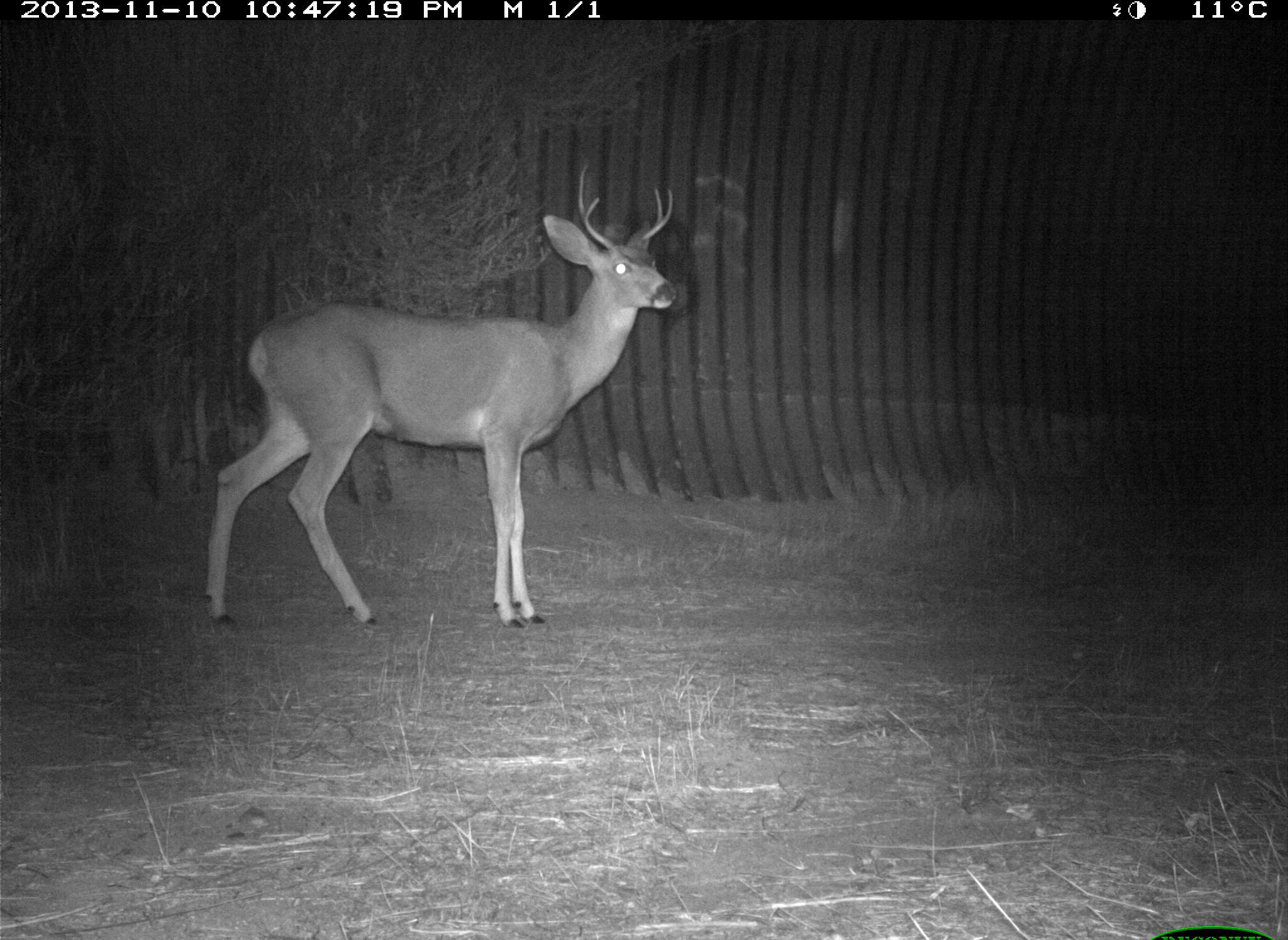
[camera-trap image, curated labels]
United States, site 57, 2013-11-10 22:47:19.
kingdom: Animalia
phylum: Chordata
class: Mammalia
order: Artiodactyla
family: Cervidae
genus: Odocoileus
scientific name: Odocoileus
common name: deer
Deer (Odocoileus).